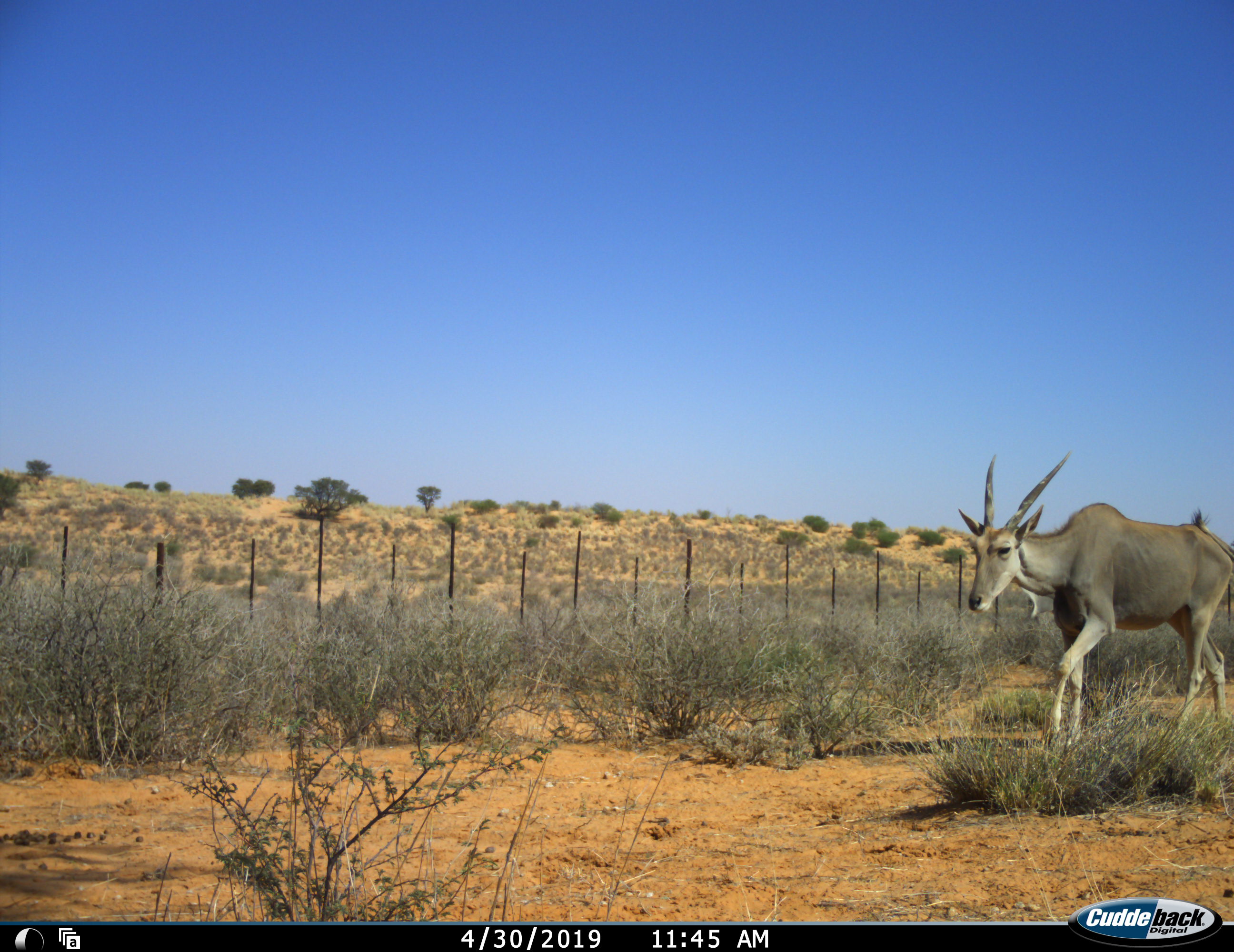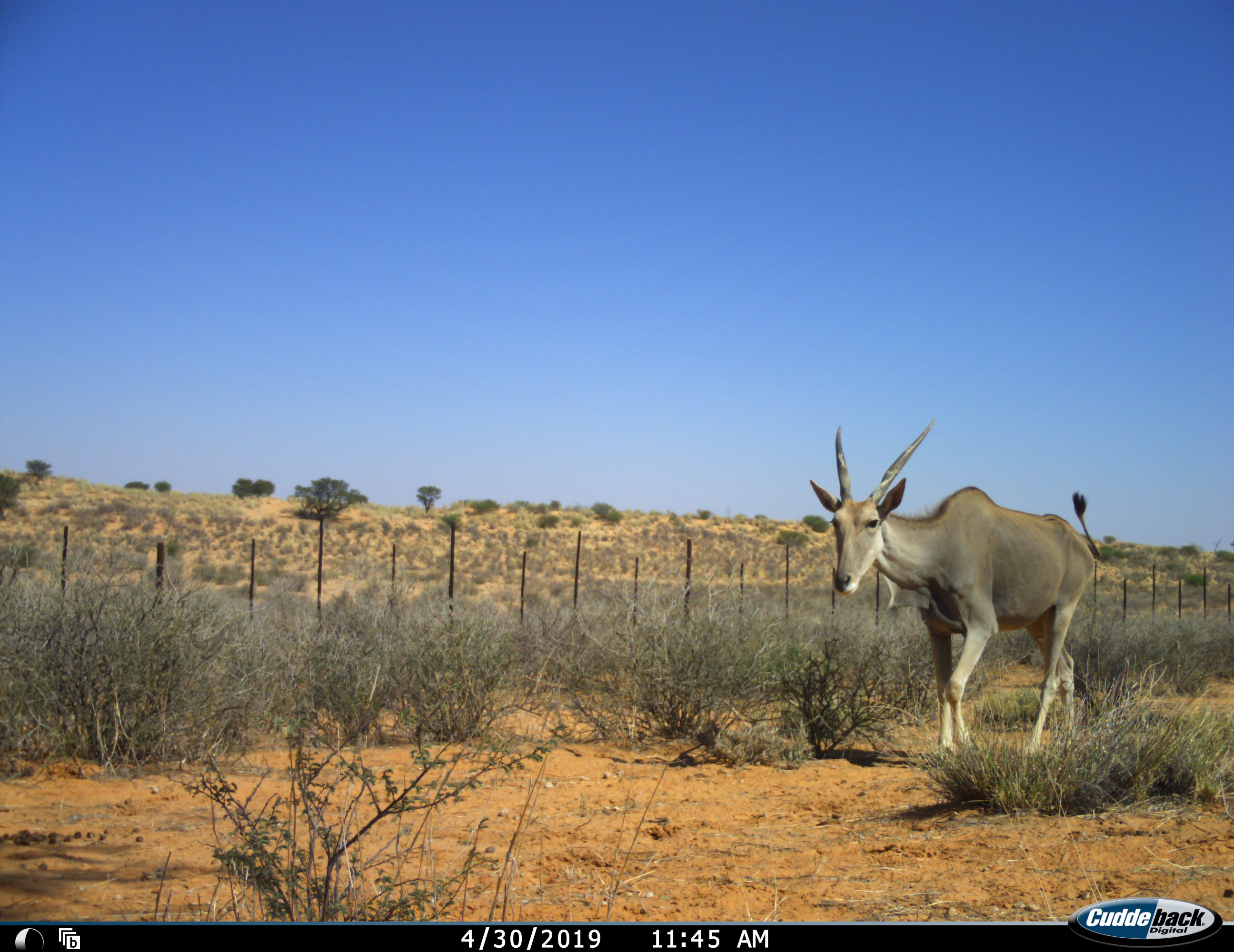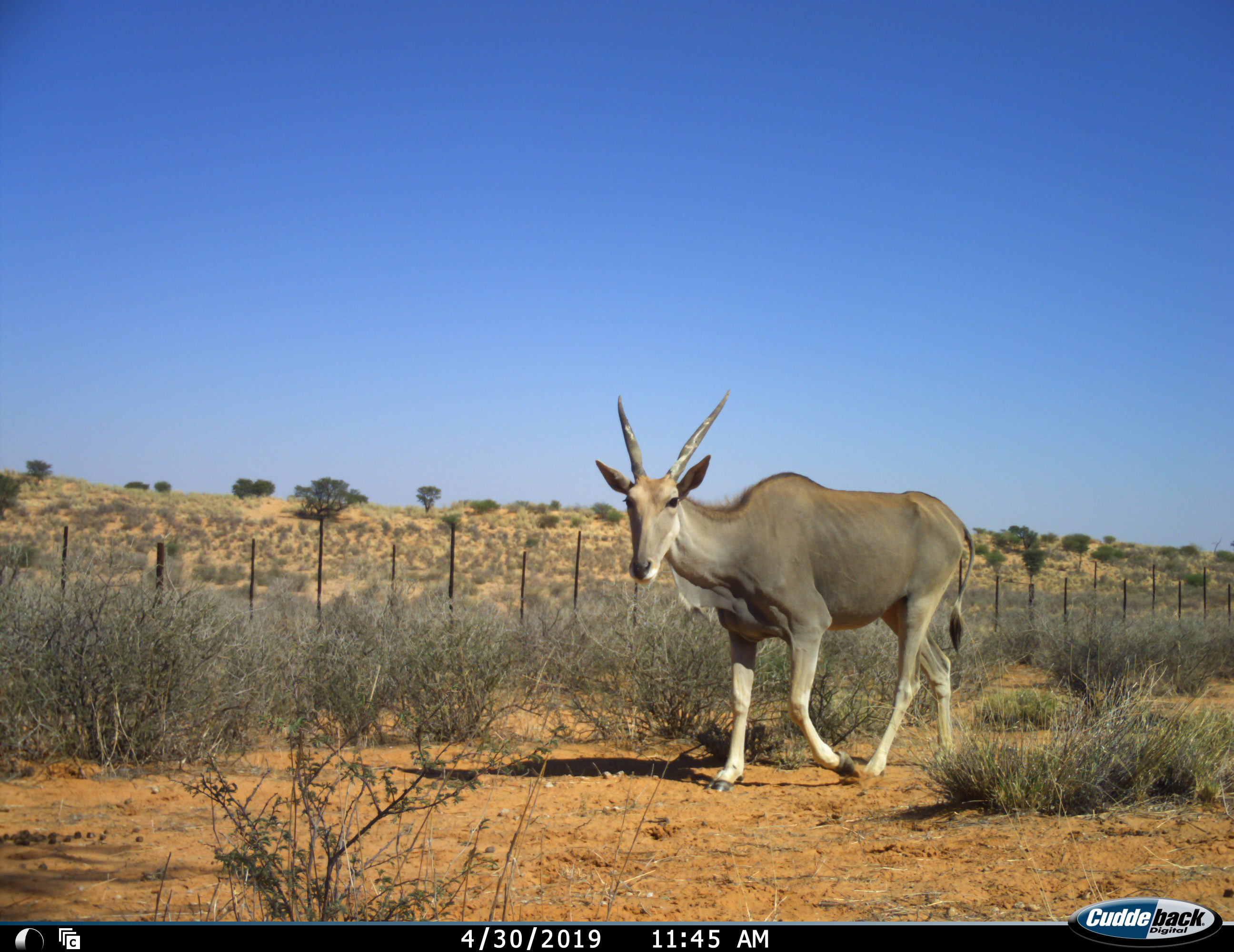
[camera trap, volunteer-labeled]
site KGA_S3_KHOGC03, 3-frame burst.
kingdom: Animalia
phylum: Chordata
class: Mammalia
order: Artiodactyla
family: Bovidae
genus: Tragelaphus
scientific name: Tragelaphus oryx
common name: eland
Eland (Tragelaphus oryx), count 1. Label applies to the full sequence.